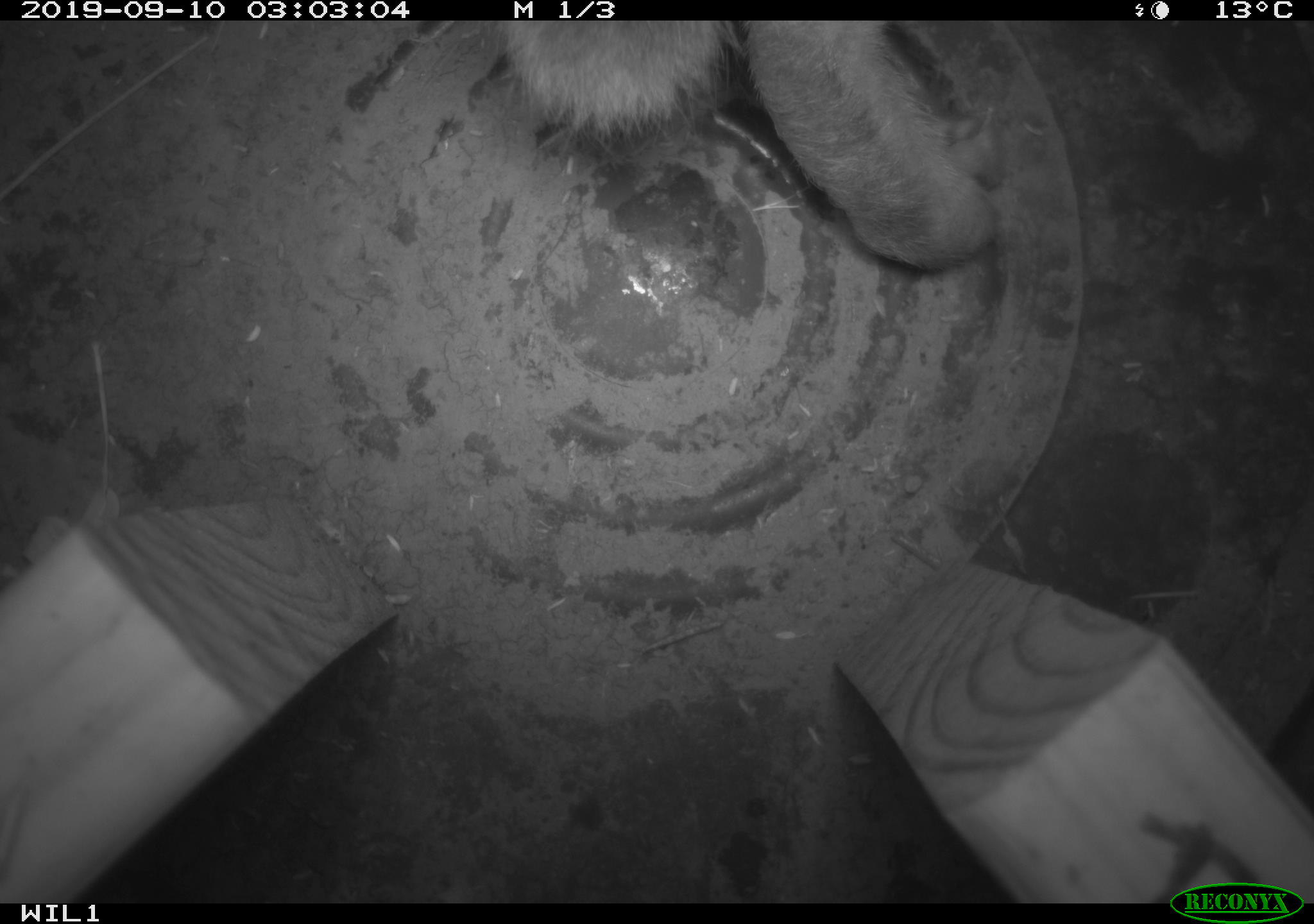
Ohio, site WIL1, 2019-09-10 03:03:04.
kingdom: Animalia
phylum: Chordata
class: Mammalia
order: Lagomorpha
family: Leporidae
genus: Sylvilagus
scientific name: Sylvilagus floridanus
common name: eastern cottontail